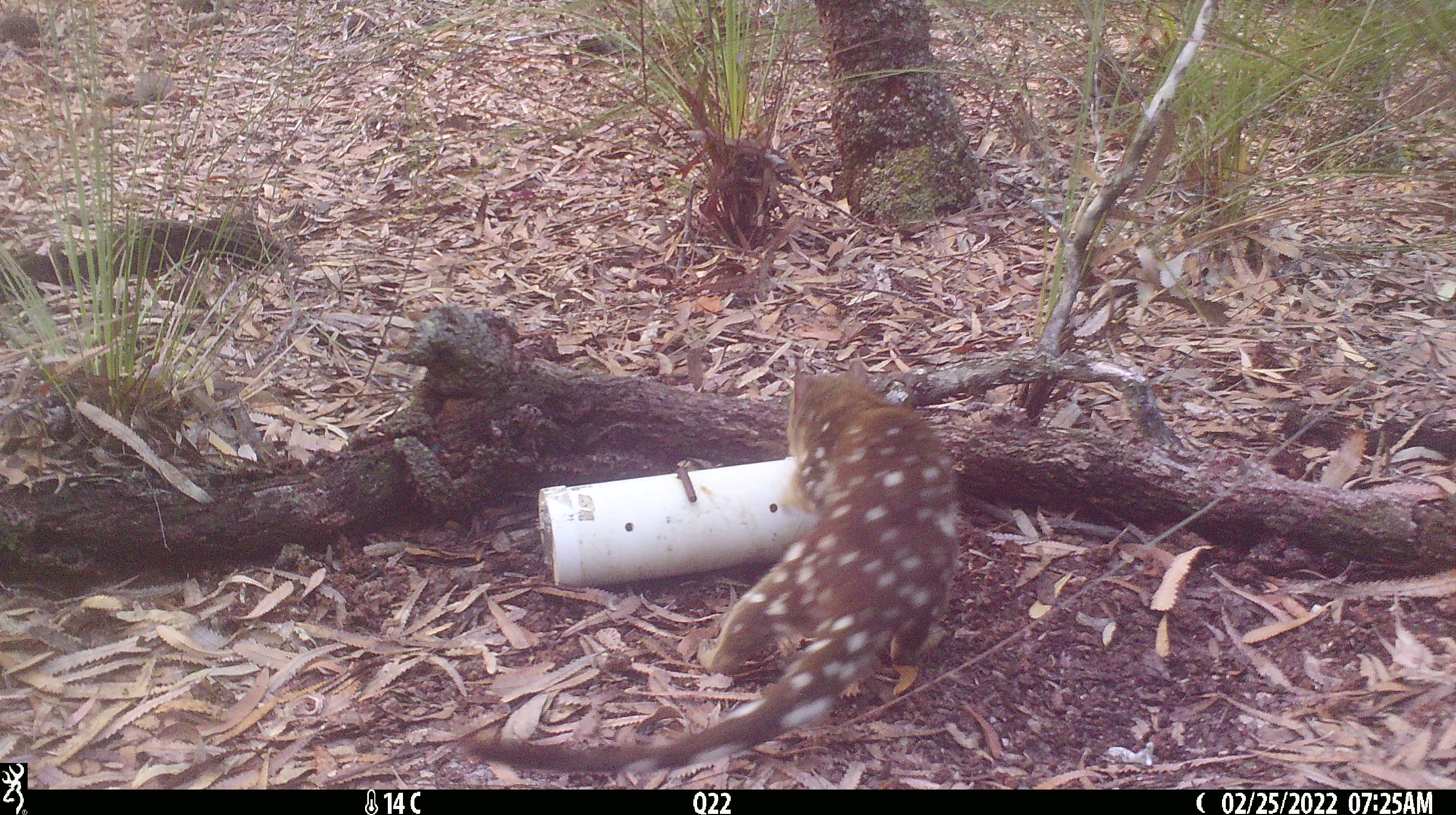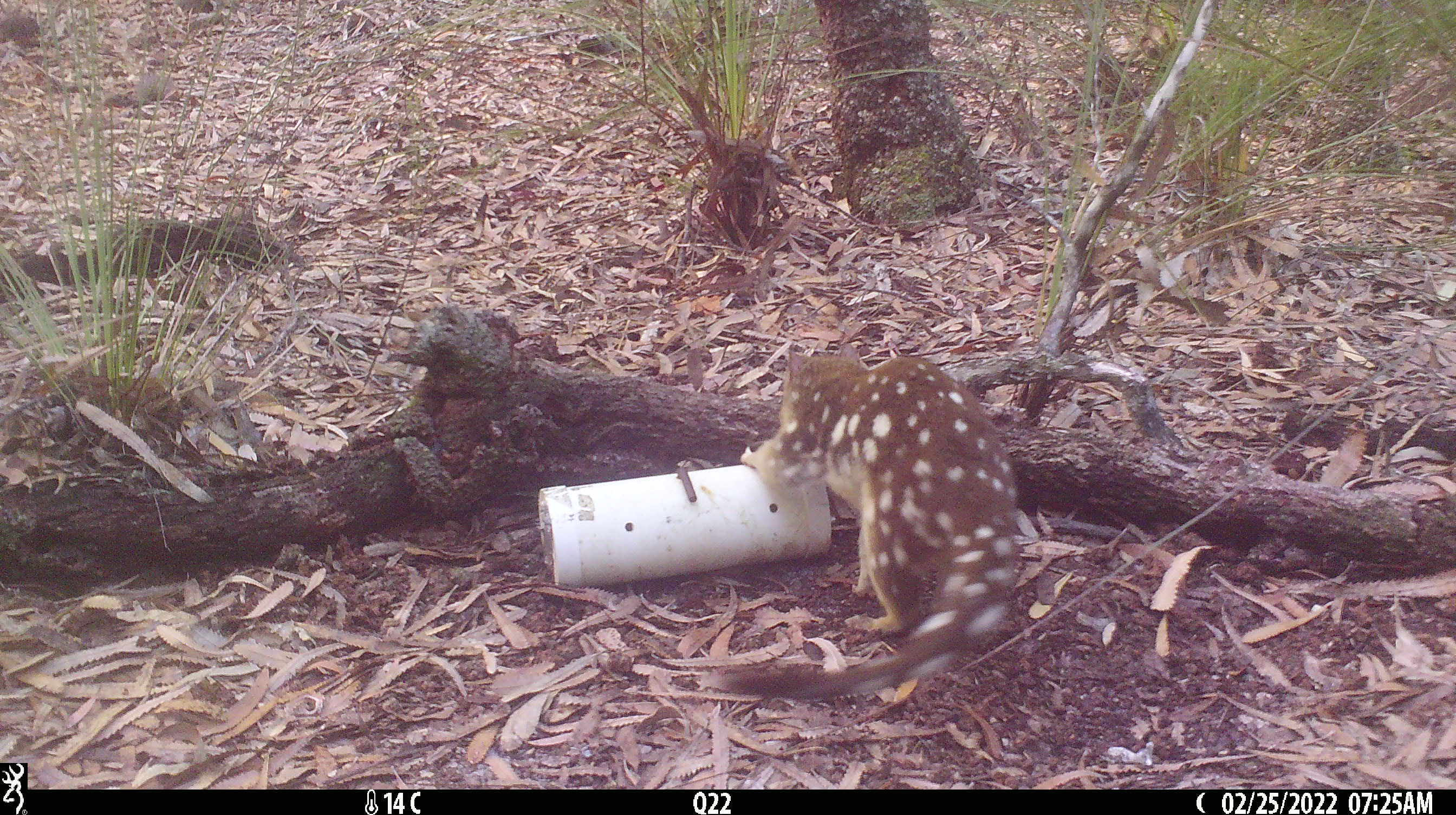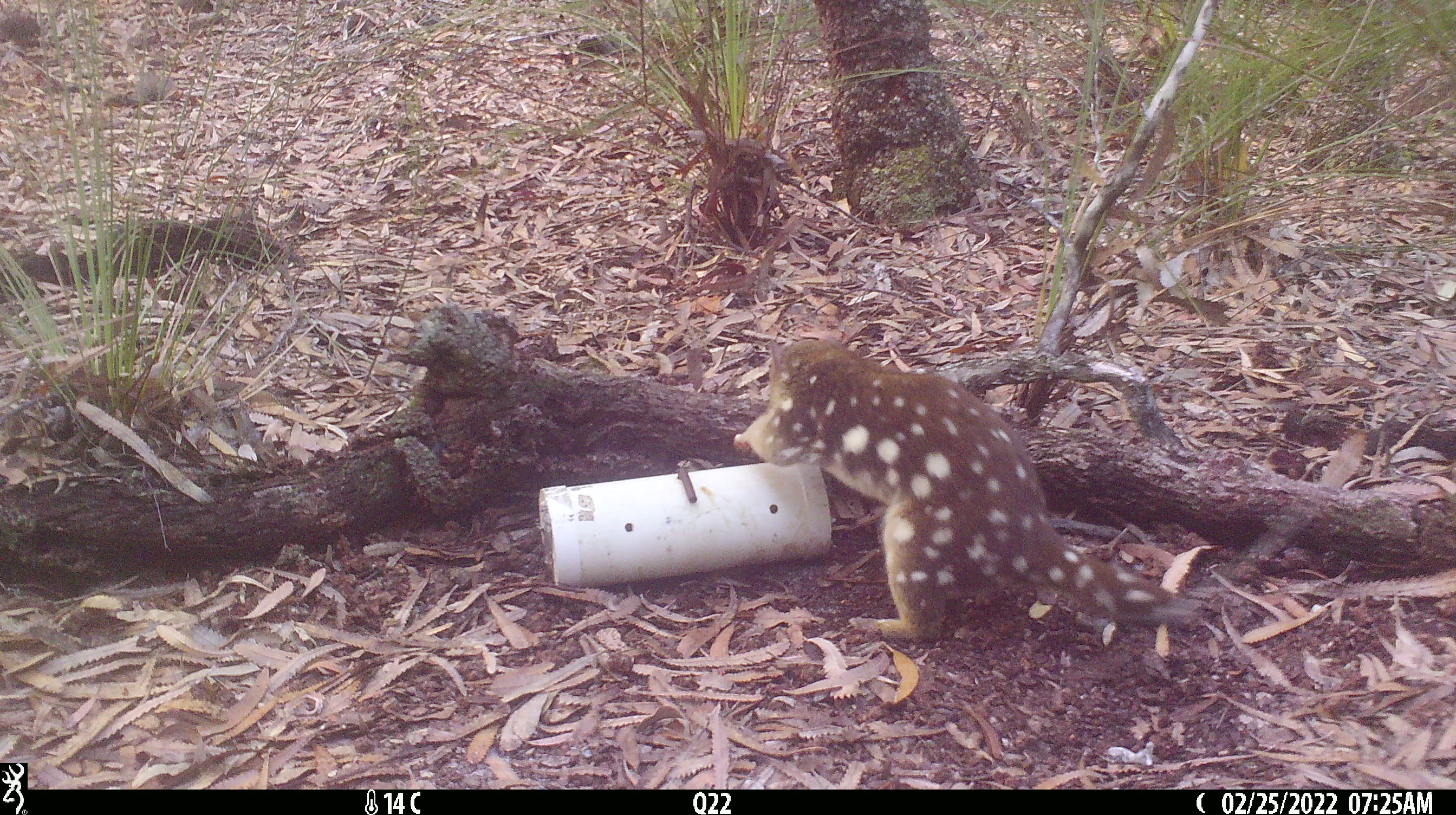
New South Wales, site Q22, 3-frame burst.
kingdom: Animalia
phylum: Chordata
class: Mammalia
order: Dasyuromorphia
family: Dasyuridae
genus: Dasyurus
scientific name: Dasyurus maculatus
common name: spotted-tailed quoll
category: quoll